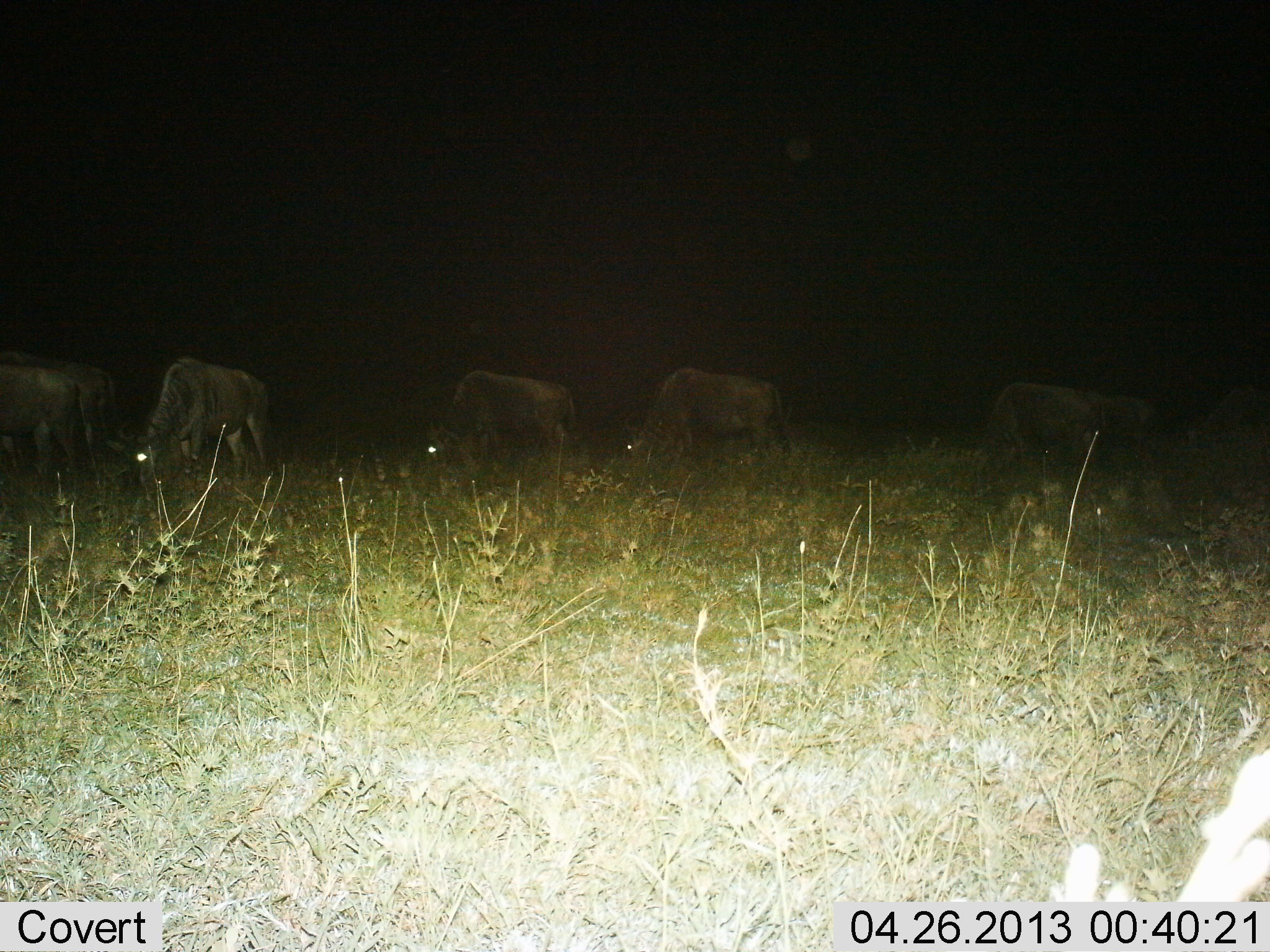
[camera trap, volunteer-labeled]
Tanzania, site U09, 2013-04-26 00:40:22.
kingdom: Animalia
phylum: Chordata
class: Mammalia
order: Artiodactyla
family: Bovidae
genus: Connochaetes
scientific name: Connochaetes taurinus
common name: blue wildebeest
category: wildebeest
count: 7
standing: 20%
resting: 0%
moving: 0%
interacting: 0%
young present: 0%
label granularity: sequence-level